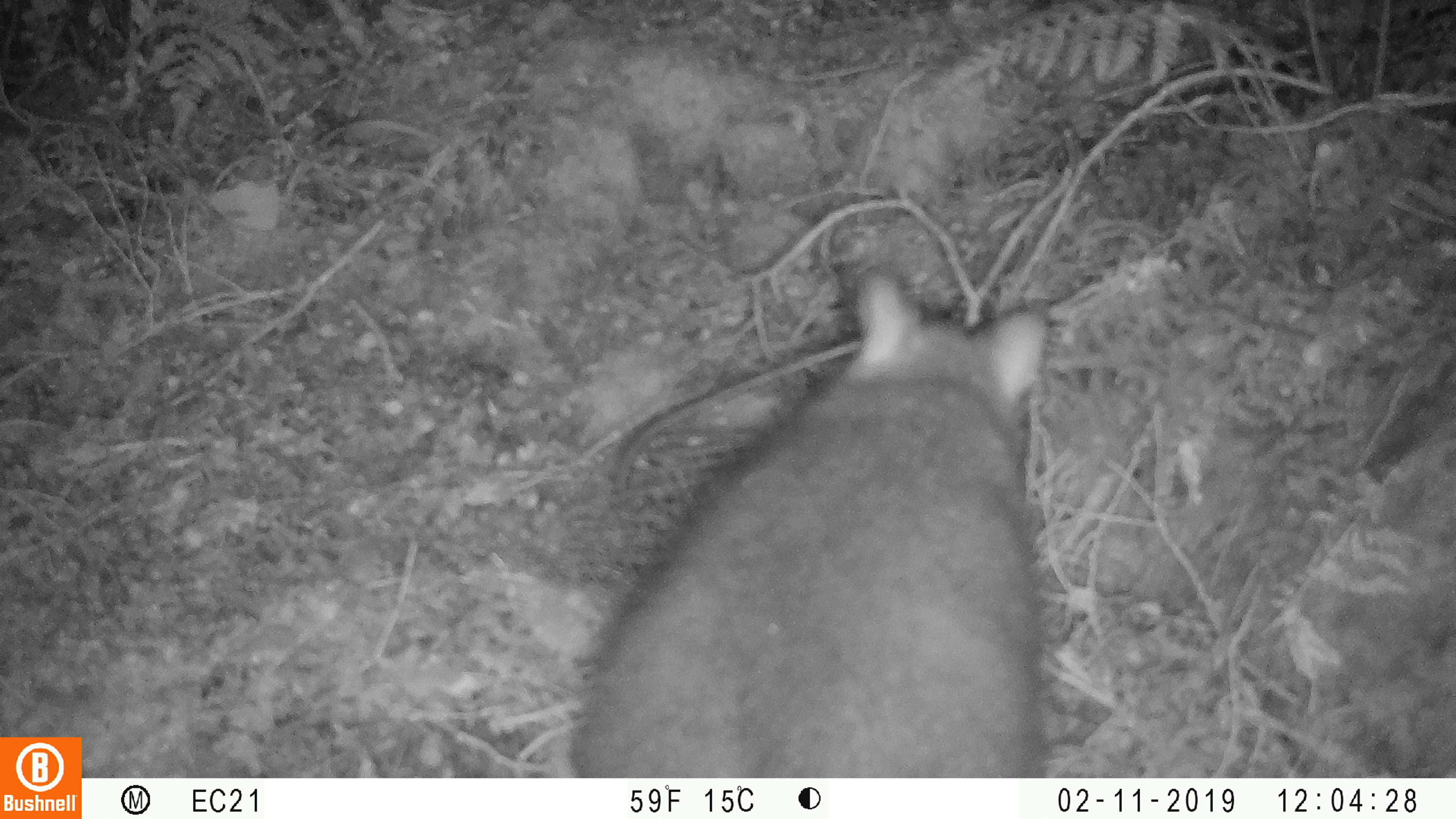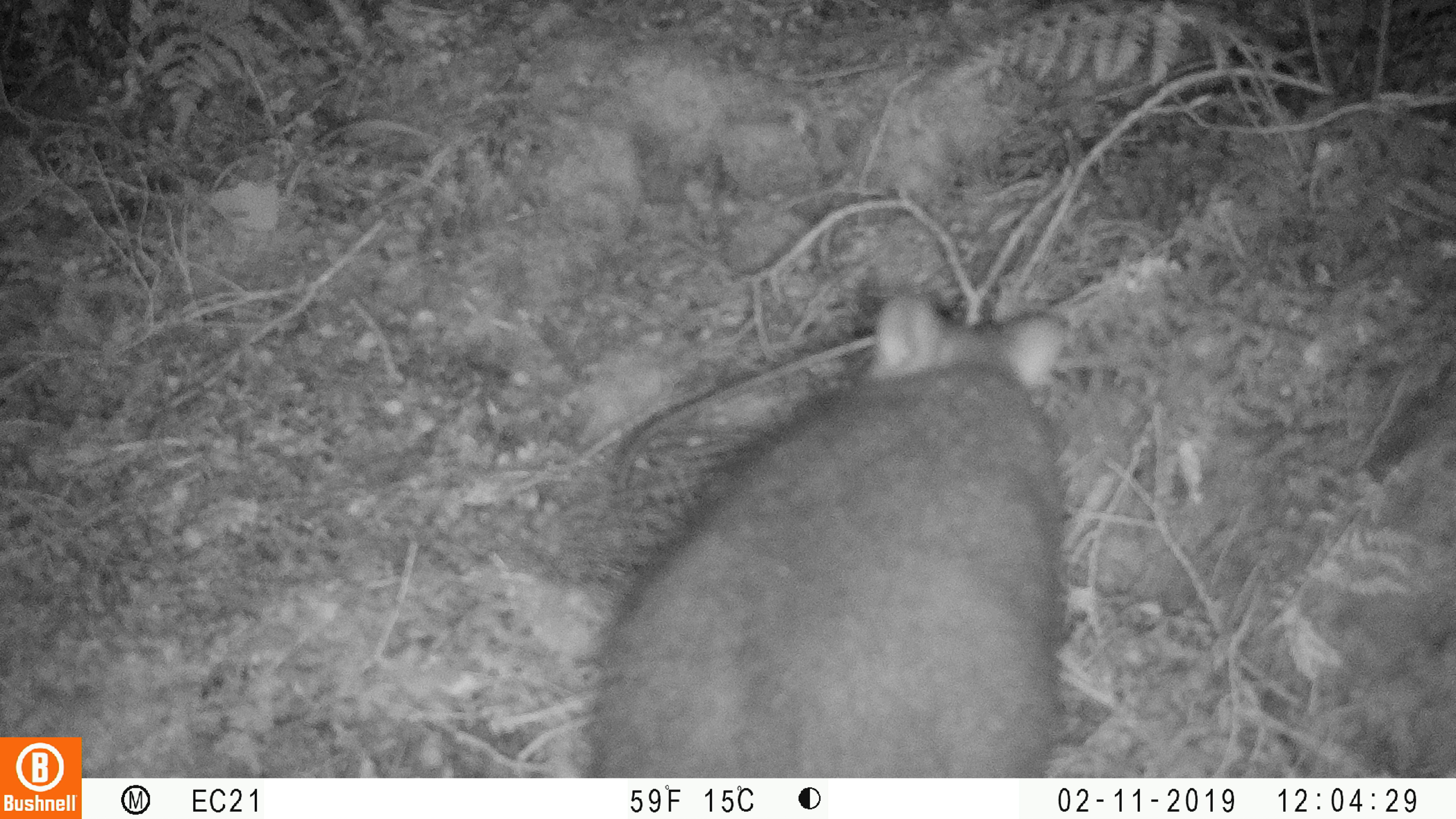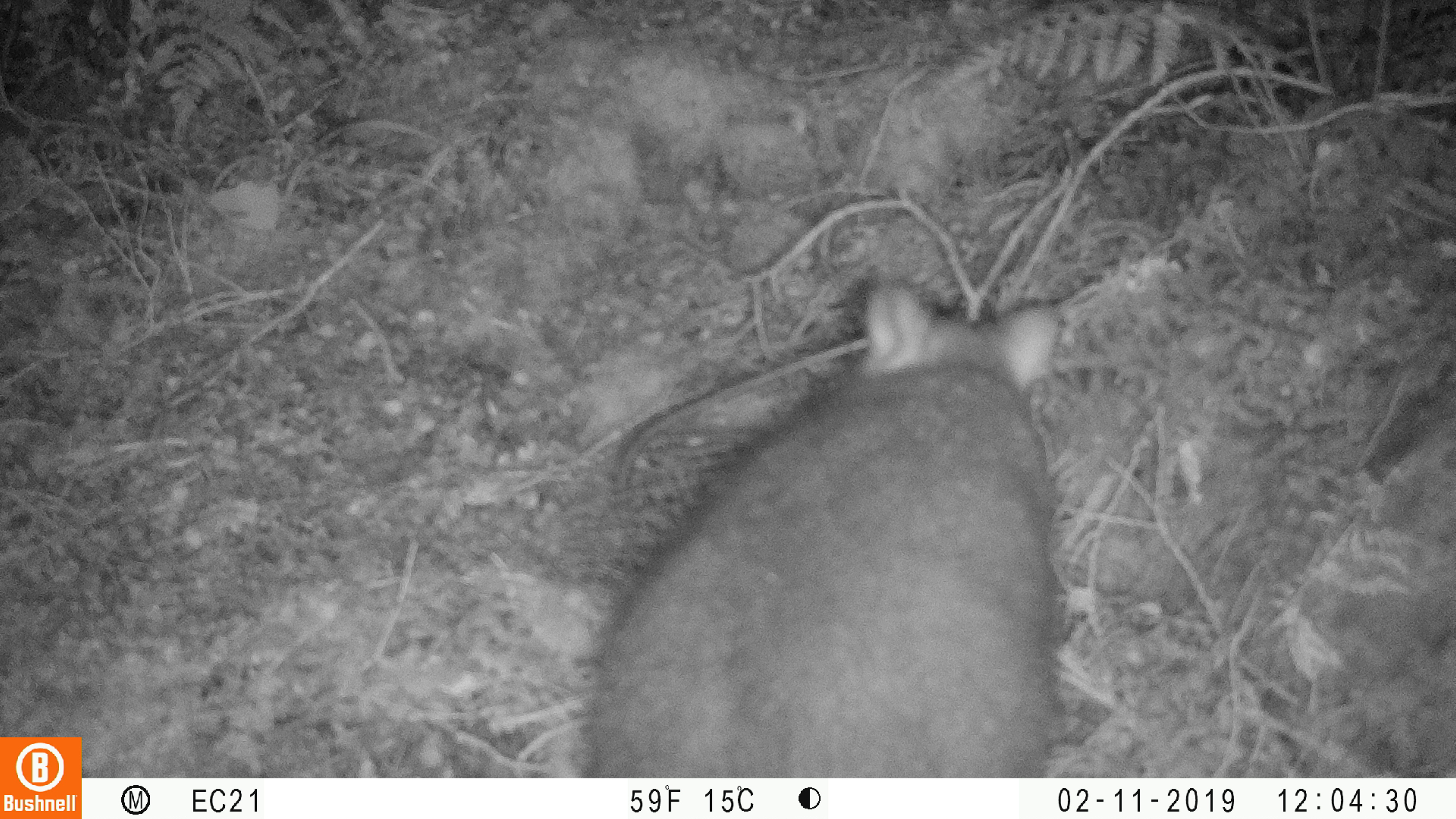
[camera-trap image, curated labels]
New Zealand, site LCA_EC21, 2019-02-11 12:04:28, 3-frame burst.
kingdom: Animalia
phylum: Chordata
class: Mammalia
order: Diprotodontia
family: Phalangeridae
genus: Trichosurus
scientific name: Trichosurus vulpecula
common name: common brushtail possum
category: possum